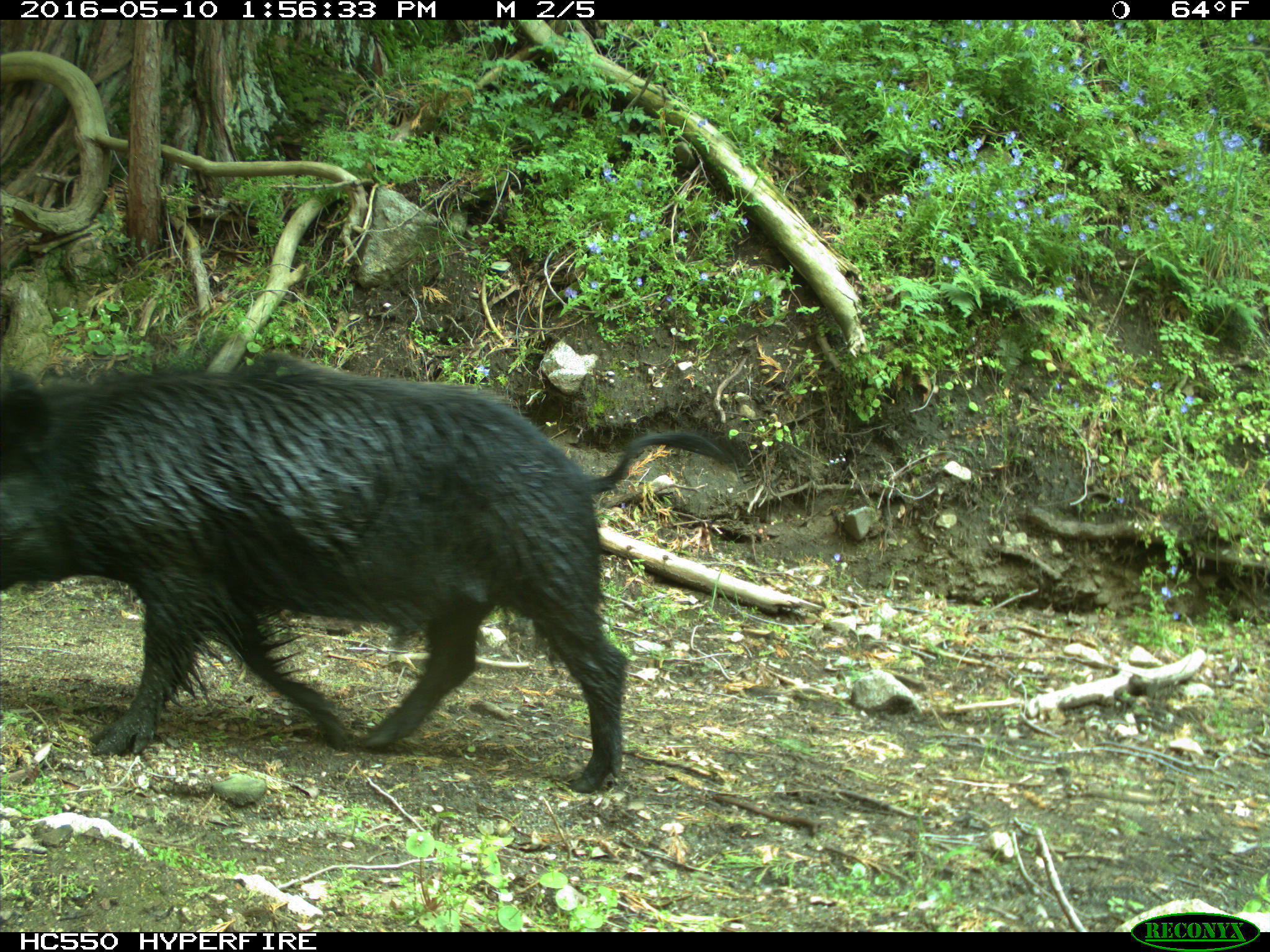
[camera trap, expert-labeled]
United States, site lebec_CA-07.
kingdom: Animalia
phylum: Chordata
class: Mammalia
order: Artiodactyla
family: Suidae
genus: Sus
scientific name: Sus scrofa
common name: wild boar